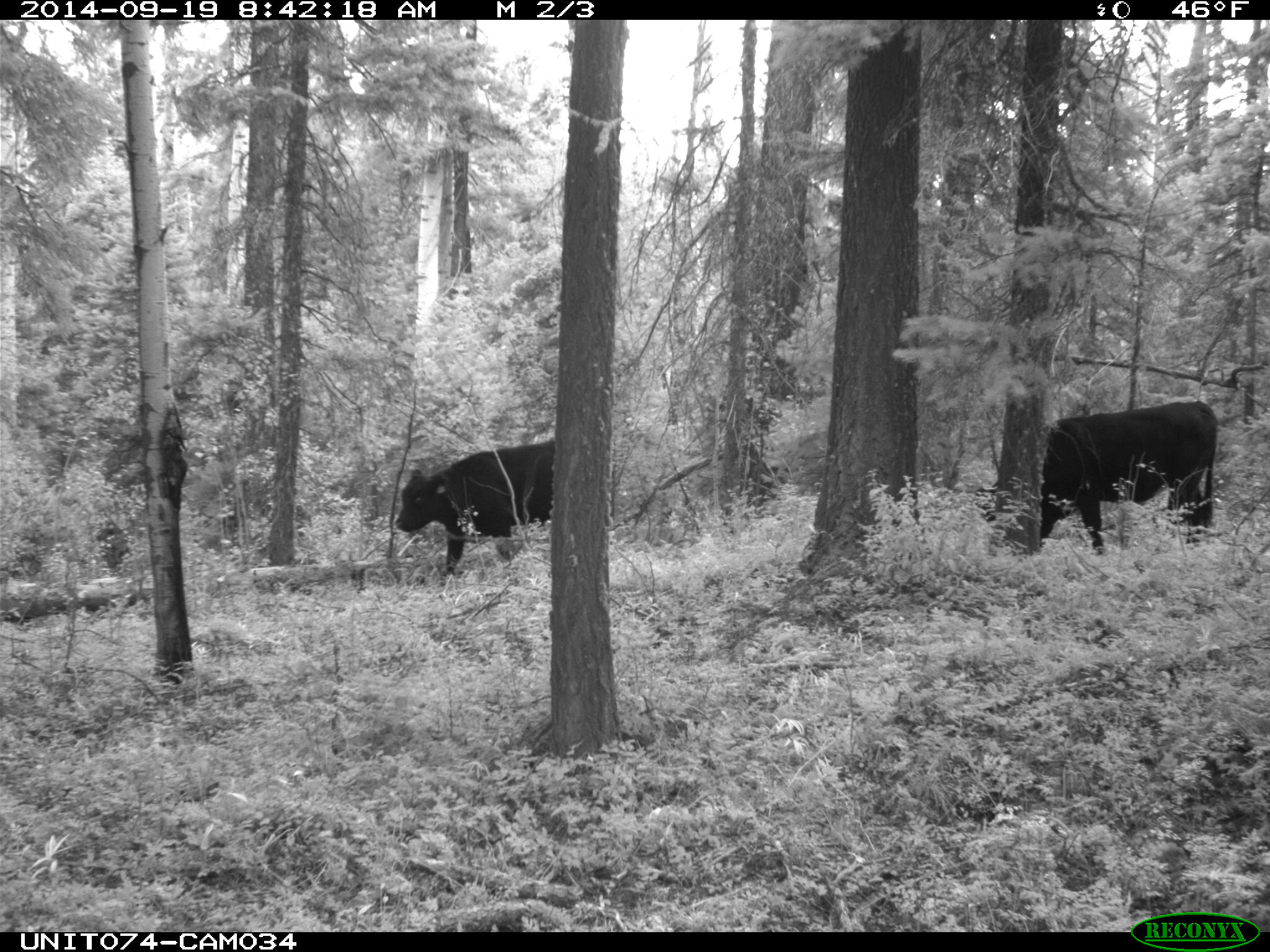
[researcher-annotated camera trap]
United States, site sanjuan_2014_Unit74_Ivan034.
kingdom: Animalia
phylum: Chordata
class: Mammalia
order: Artiodactyla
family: Bovidae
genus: Bos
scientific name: Bos taurus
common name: domestic cow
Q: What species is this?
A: Bos taurus (domestic cow).